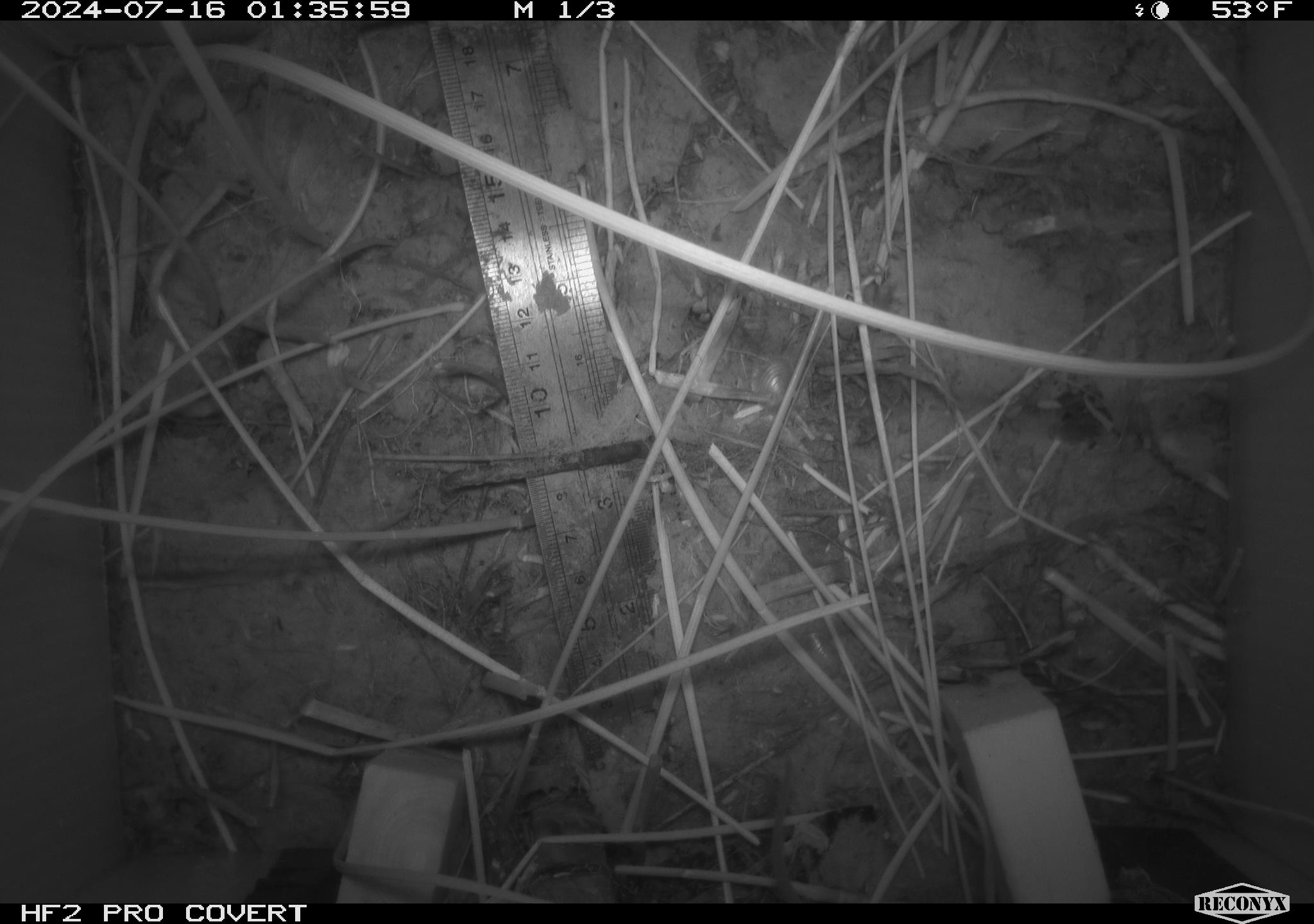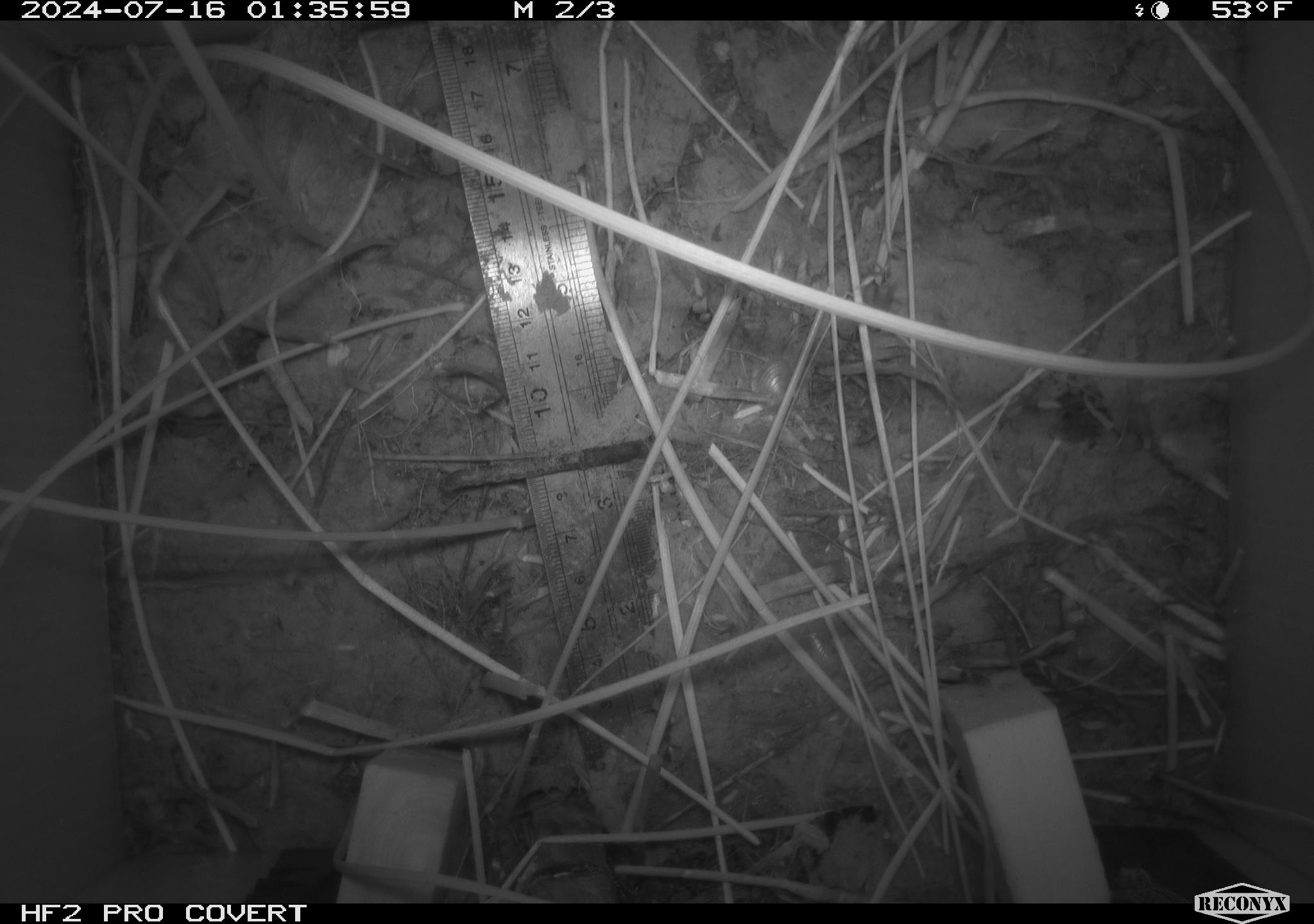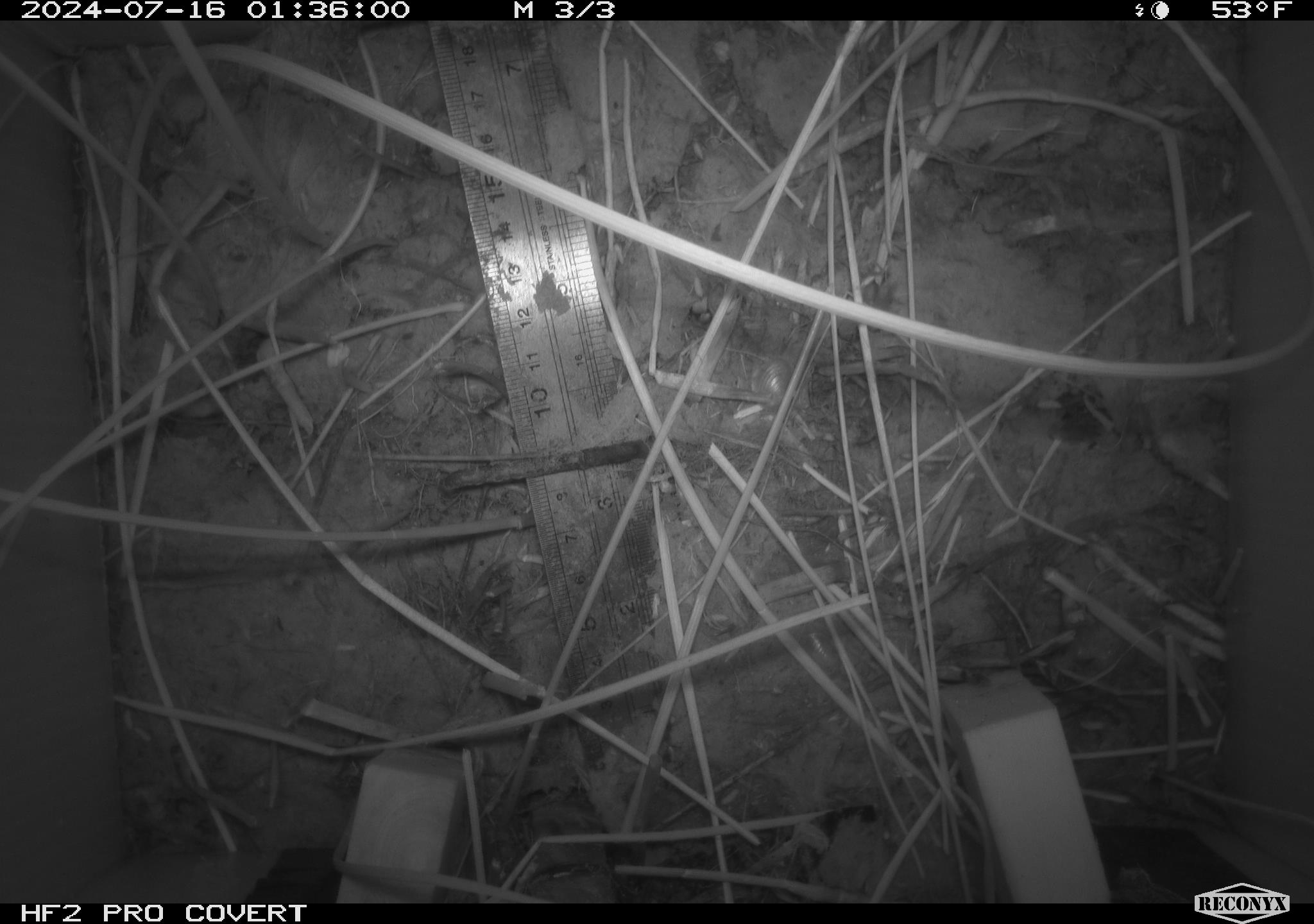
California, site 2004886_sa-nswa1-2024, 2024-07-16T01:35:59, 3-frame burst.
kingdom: Animalia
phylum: Chordata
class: Mammalia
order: Rodentia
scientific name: Rodentia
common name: rodent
Rodent (Rodentia).